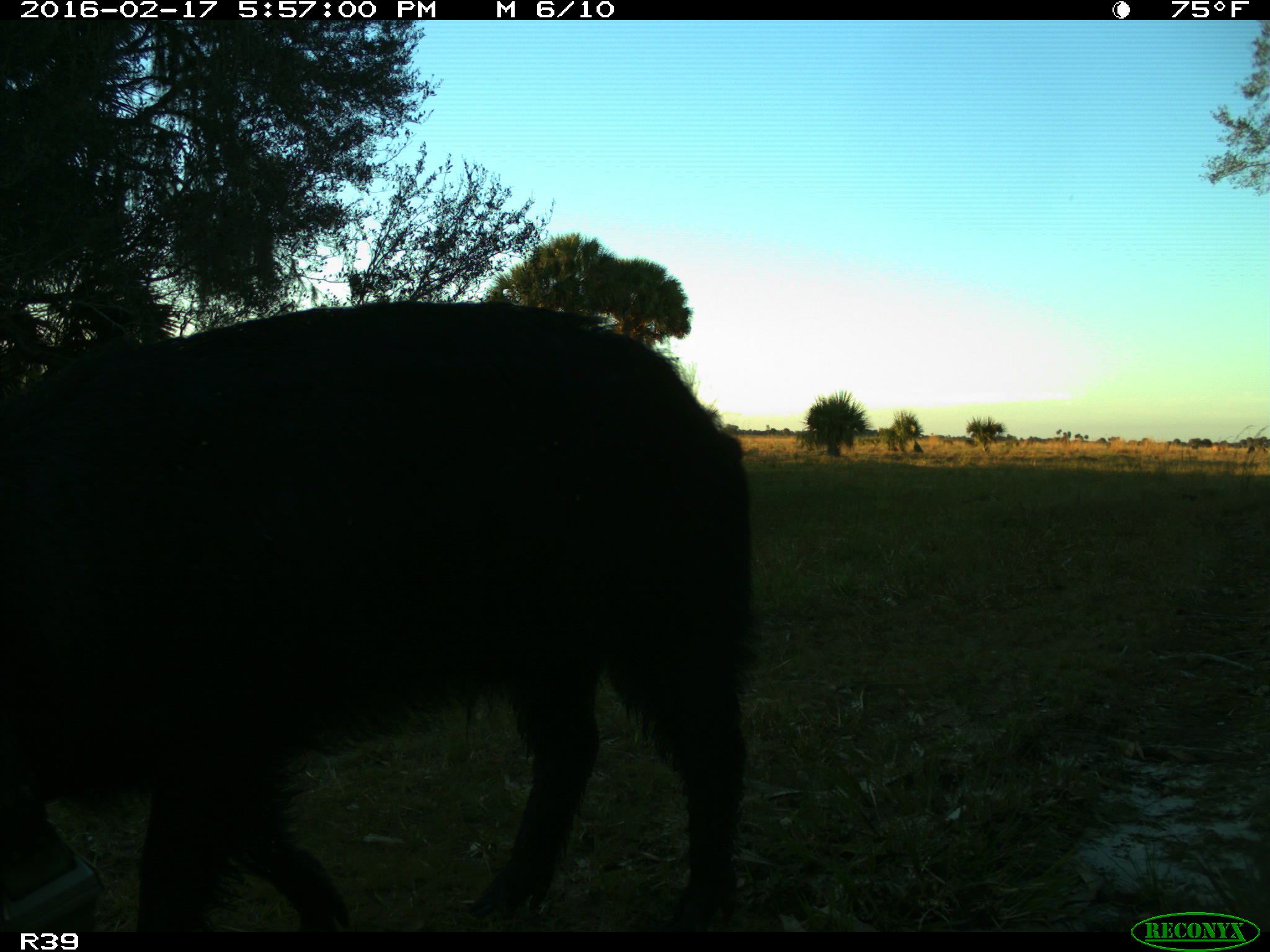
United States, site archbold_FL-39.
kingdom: Animalia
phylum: Chordata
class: Mammalia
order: Artiodactyla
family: Suidae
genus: Sus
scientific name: Sus scrofa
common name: wild boar